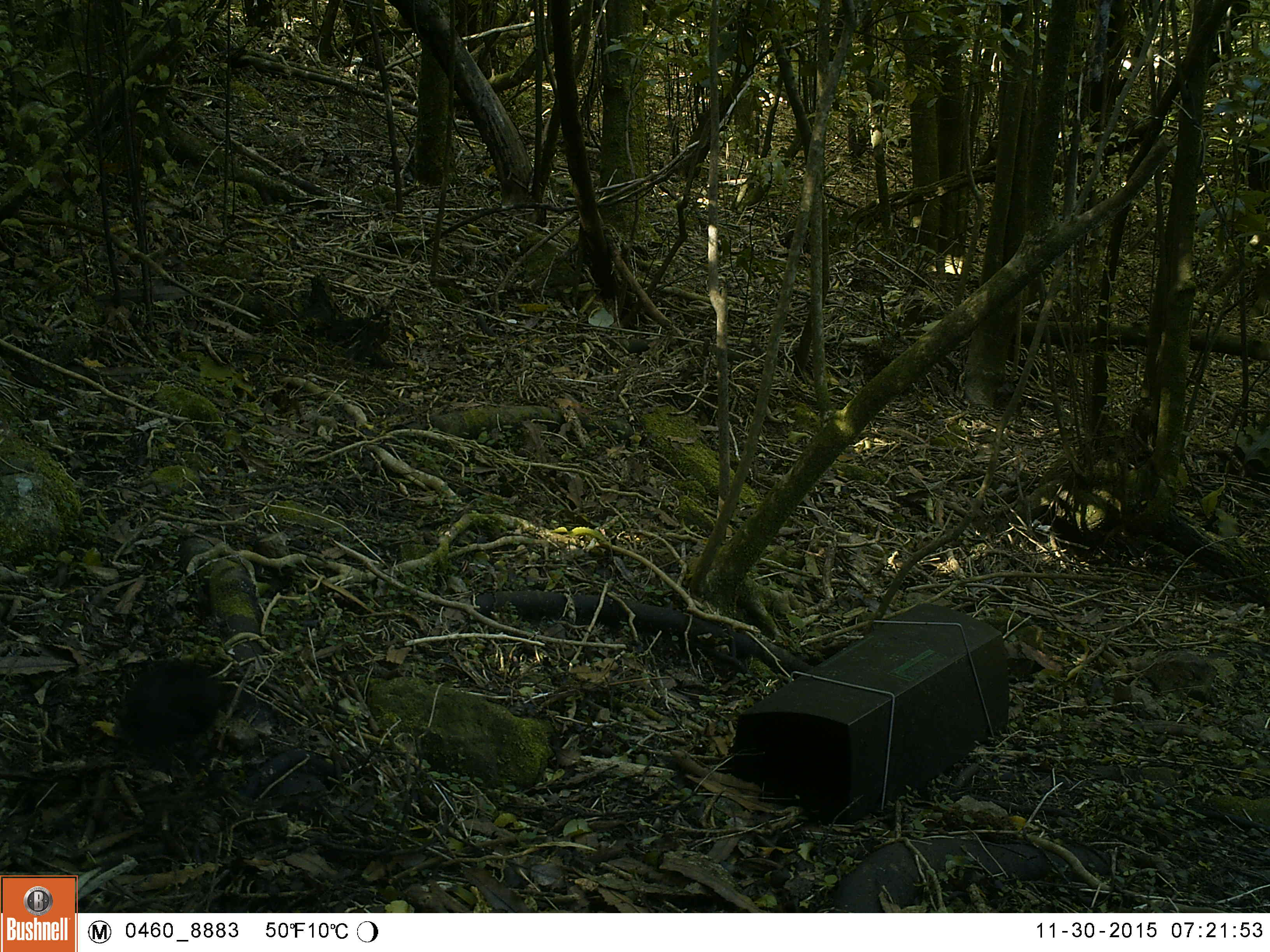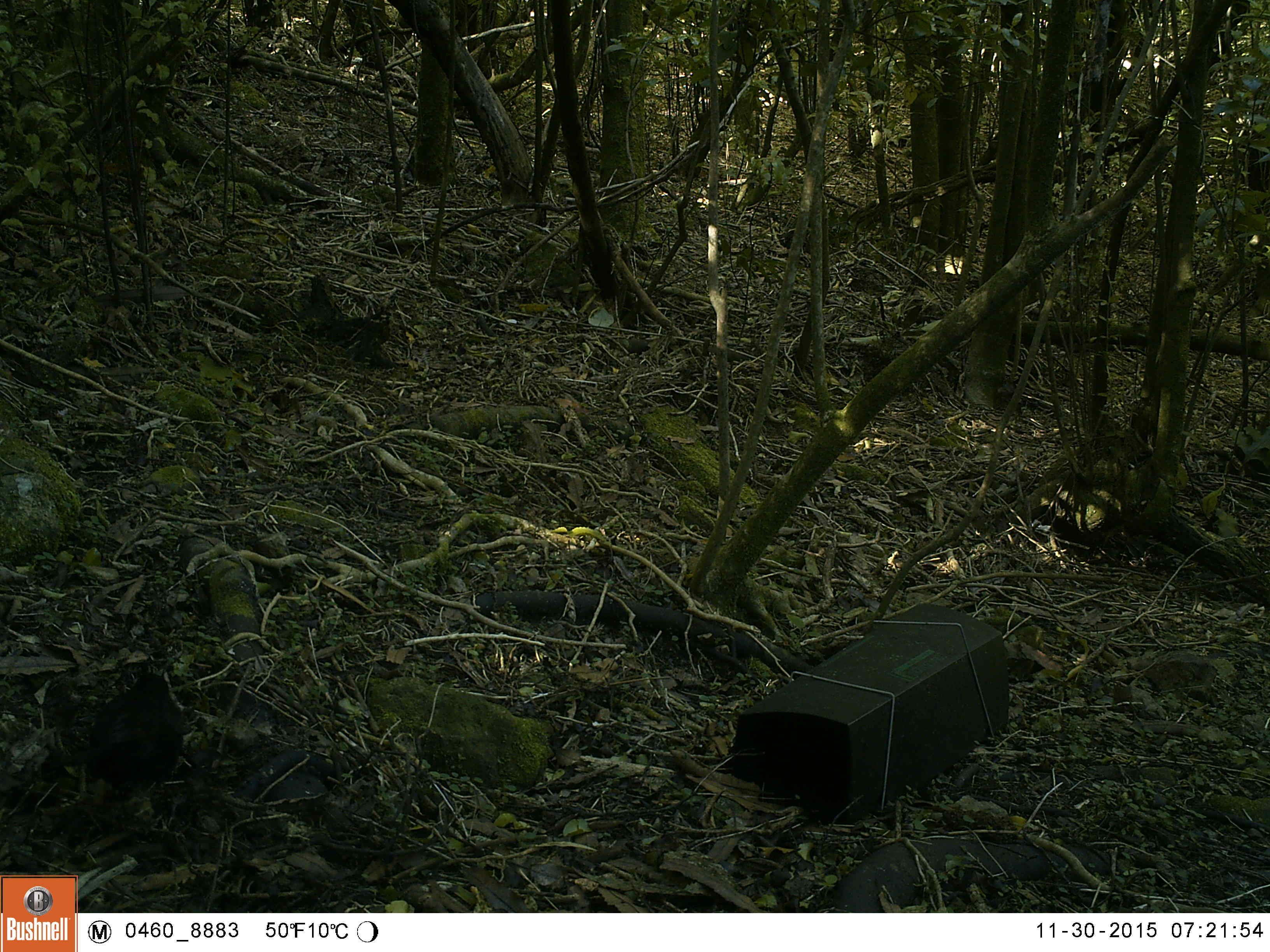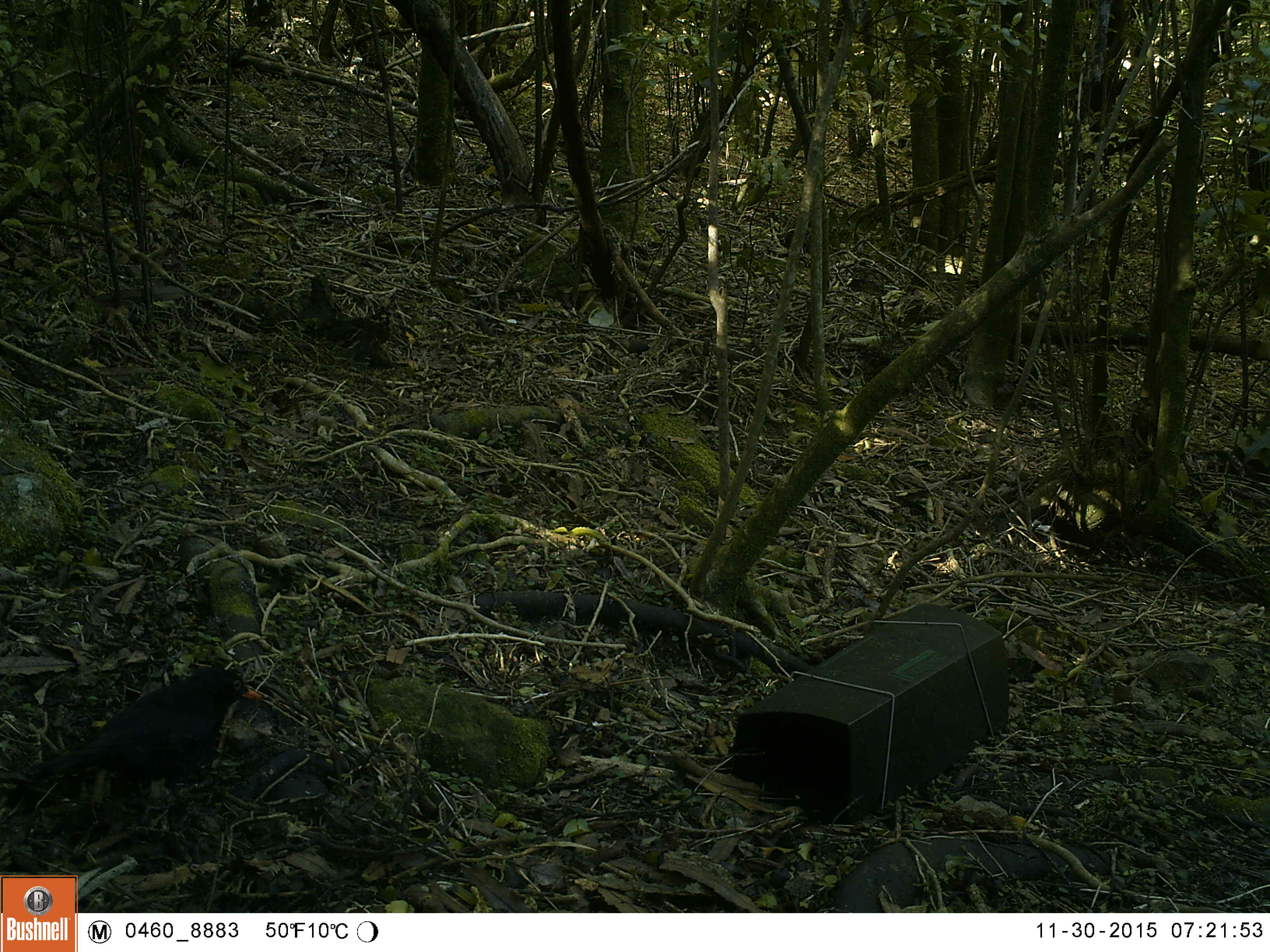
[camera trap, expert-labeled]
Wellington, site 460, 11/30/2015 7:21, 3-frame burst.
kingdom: Animalia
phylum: Chordata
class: Aves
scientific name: Aves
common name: bird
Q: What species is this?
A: Bird (Aves).